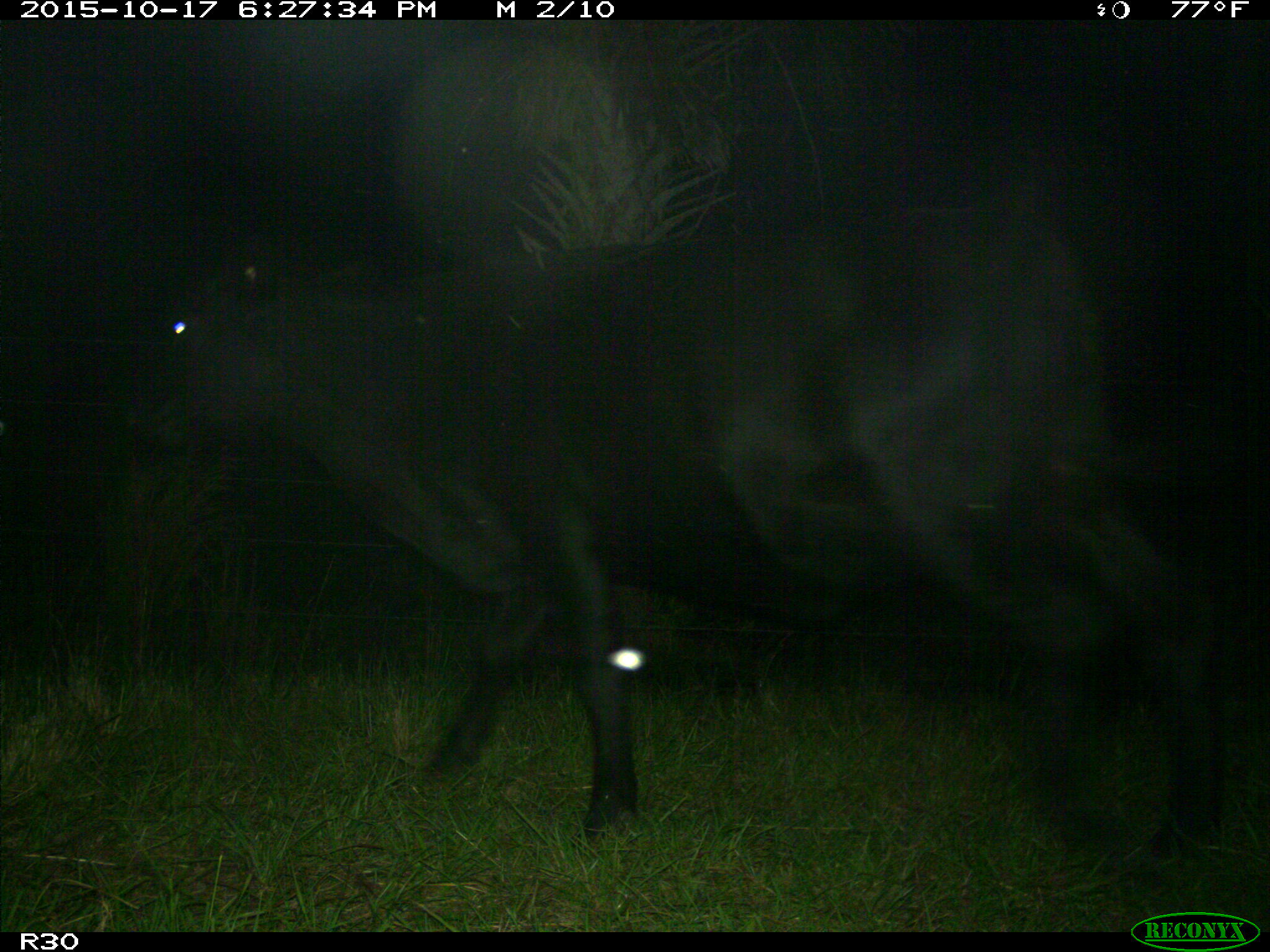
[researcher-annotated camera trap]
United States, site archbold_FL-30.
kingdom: Animalia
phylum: Chordata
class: Mammalia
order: Artiodactyla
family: Bovidae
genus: Bos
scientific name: Bos taurus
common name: domestic cow